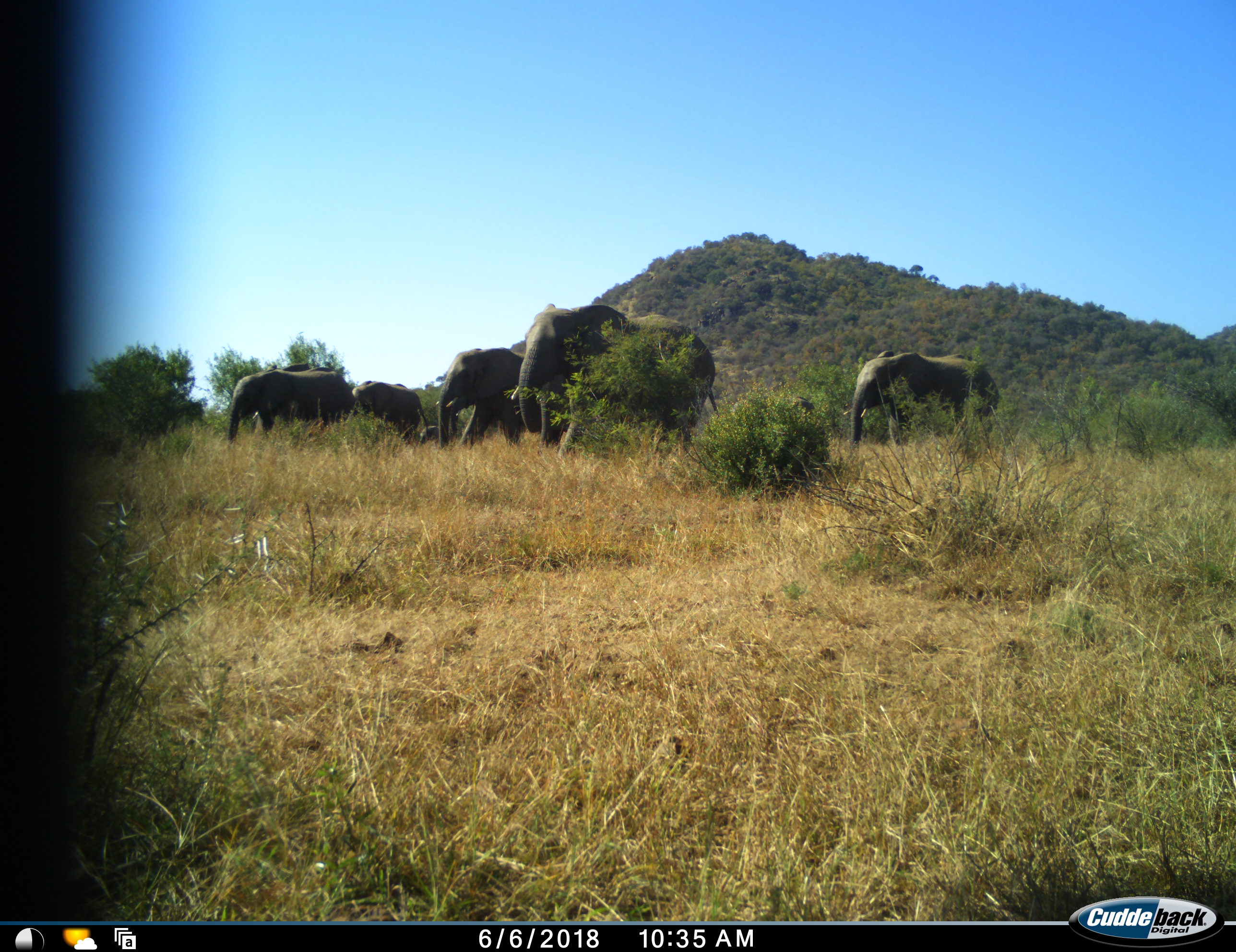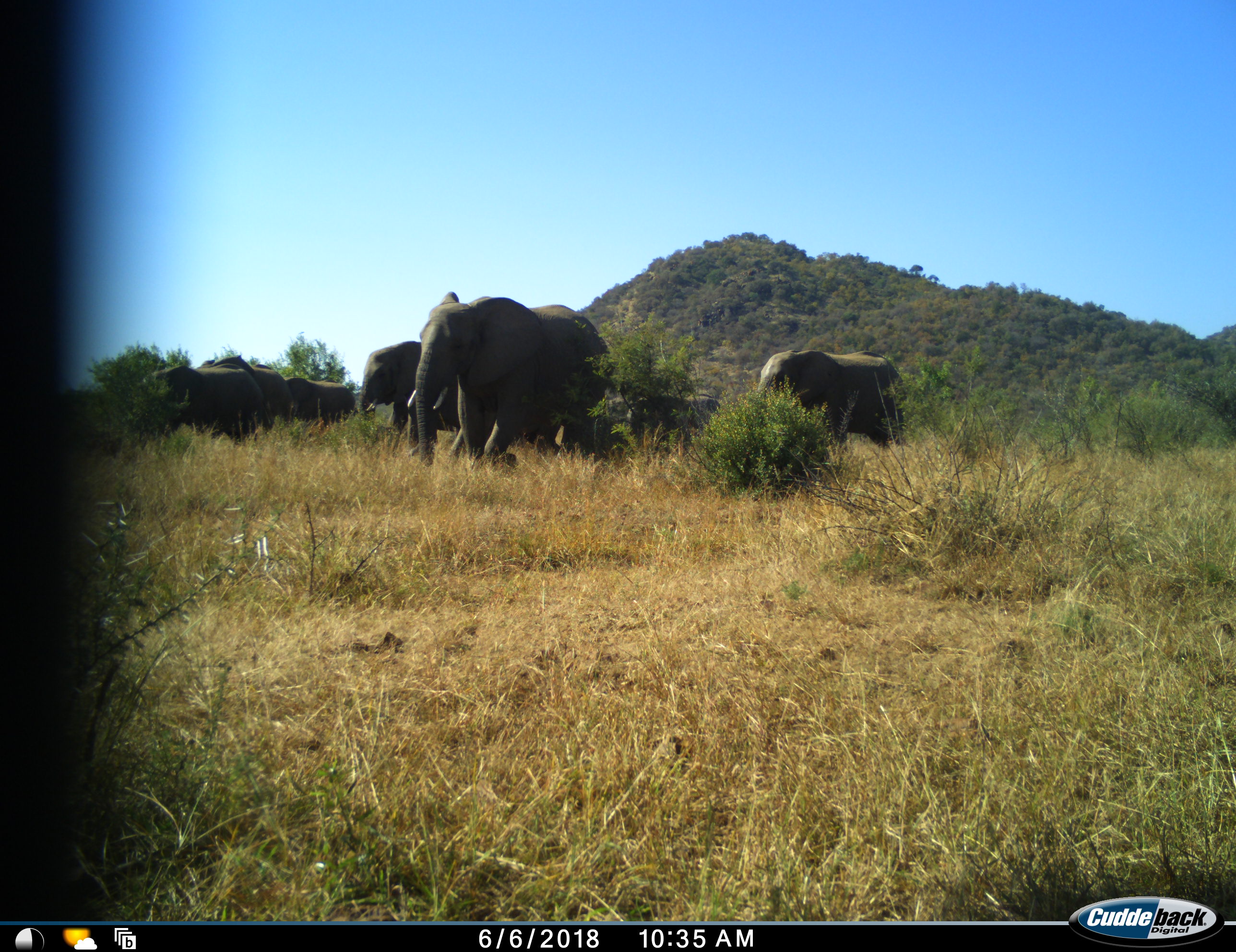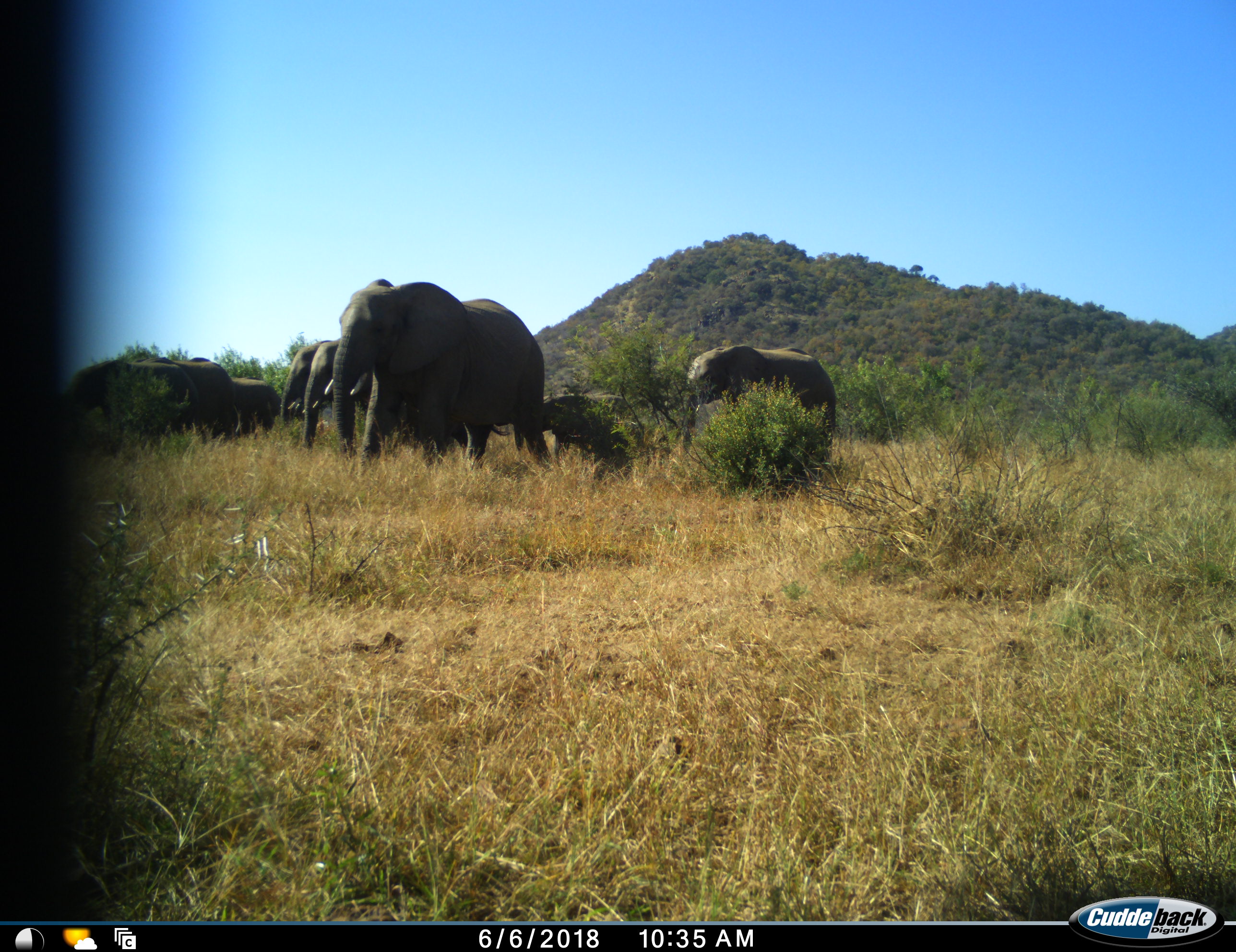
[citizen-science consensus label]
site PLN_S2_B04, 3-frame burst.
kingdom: Animalia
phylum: Chordata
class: Mammalia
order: Proboscidea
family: Elephantidae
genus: Loxodonta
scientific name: Loxodonta africana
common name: african bush elephant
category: elephant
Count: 7.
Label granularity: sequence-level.